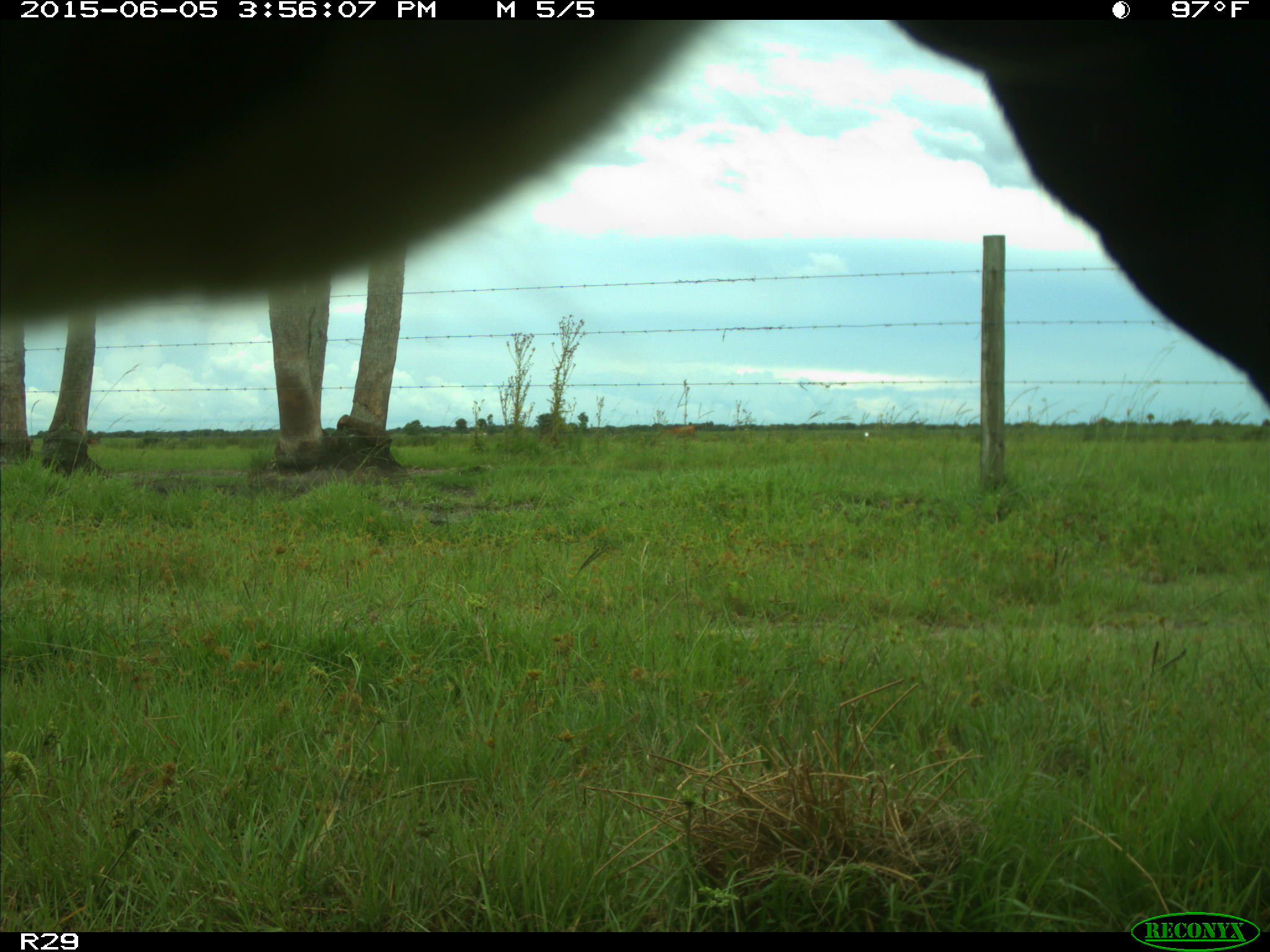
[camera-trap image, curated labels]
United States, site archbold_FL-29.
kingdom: Animalia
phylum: Chordata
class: Mammalia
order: Artiodactyla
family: Bovidae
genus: Bos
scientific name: Bos taurus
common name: domestic cow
Bos taurus (domestic cow).